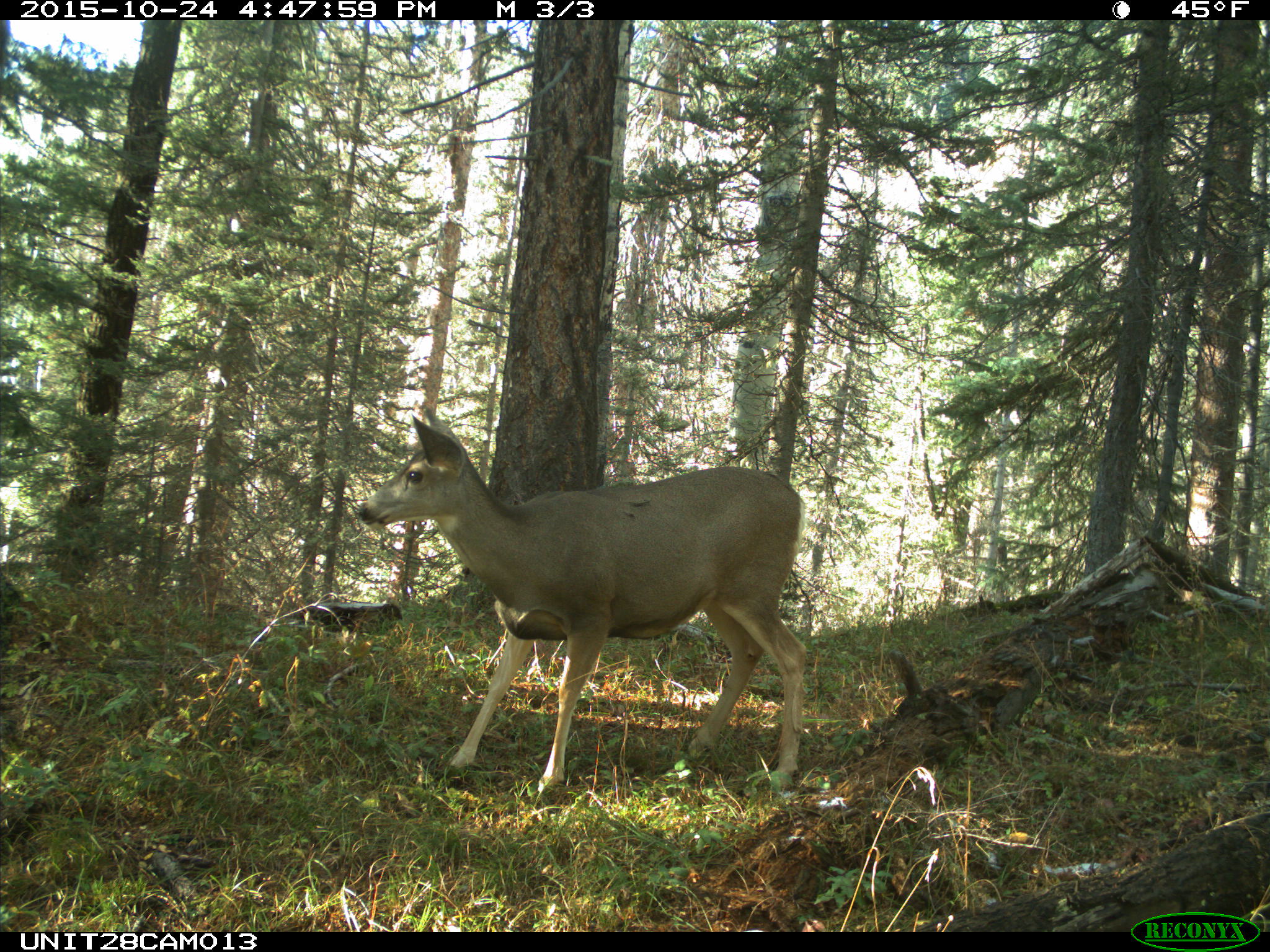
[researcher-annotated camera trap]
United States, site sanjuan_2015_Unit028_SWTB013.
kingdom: Animalia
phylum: Chordata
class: Mammalia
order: Artiodactyla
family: Cervidae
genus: Odocoileus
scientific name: Odocoileus hemionus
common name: mule deer